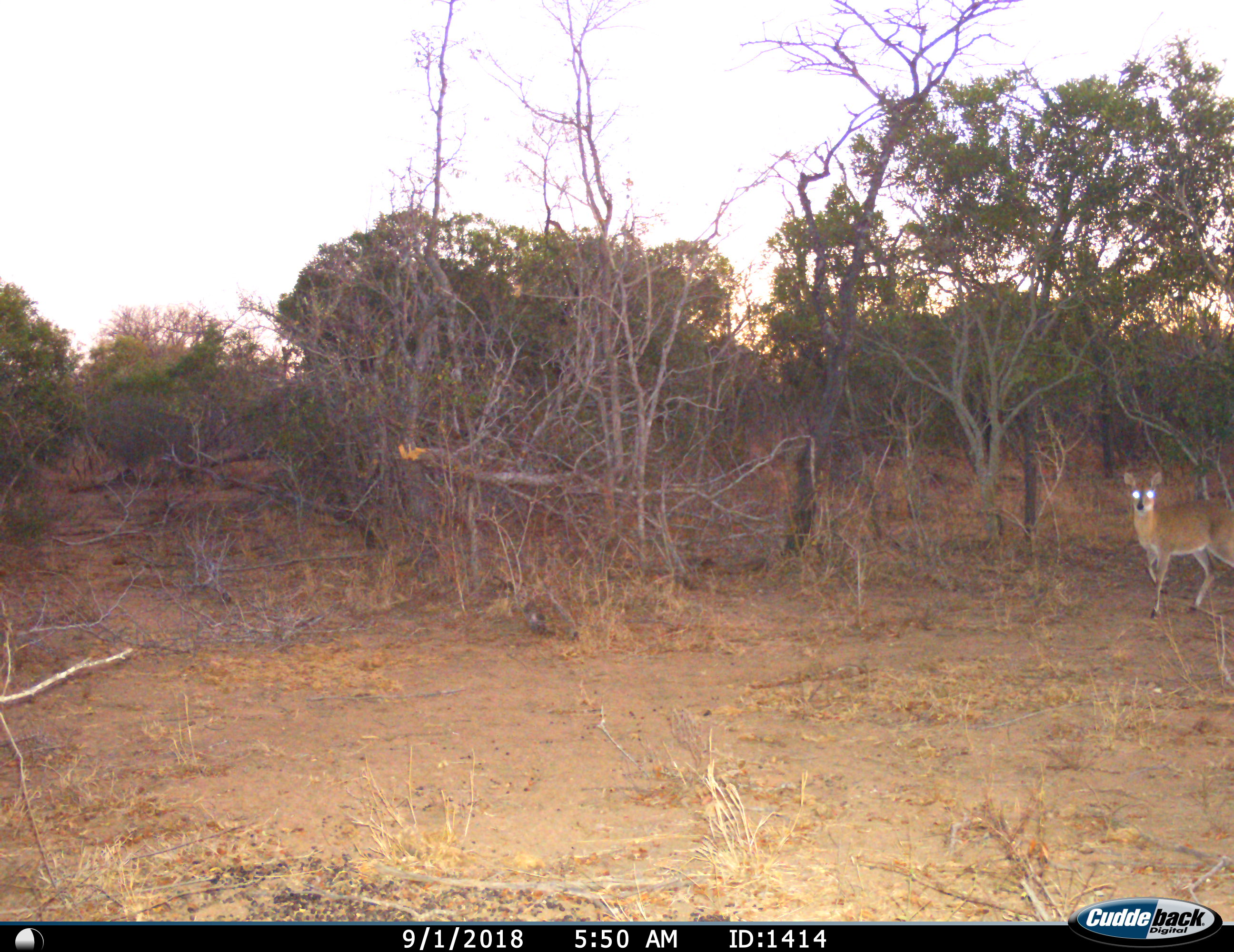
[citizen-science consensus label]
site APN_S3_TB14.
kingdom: Animalia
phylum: Chordata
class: Mammalia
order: Artiodactyla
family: Bovidae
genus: Sylvicapra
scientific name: Sylvicapra grimmia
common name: common duiker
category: duikercommongrey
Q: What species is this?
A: Duikercommongrey (common duiker) (Sylvicapra grimmia).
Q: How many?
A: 1.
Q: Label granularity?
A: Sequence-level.